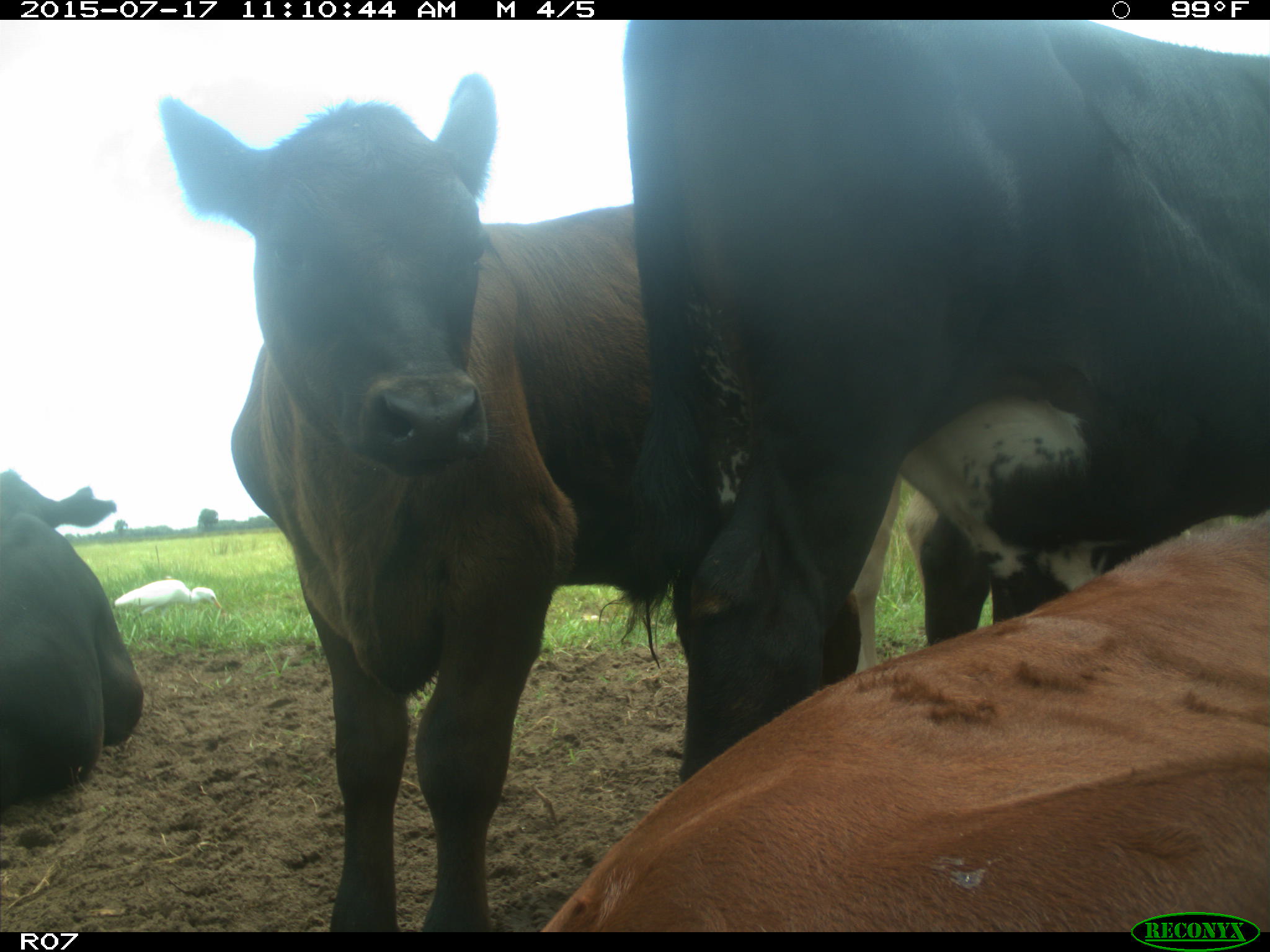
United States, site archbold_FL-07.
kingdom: Animalia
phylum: Chordata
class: Mammalia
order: Artiodactyla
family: Bovidae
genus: Bos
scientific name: Bos taurus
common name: domestic cow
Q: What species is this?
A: Bos taurus (domestic cow).